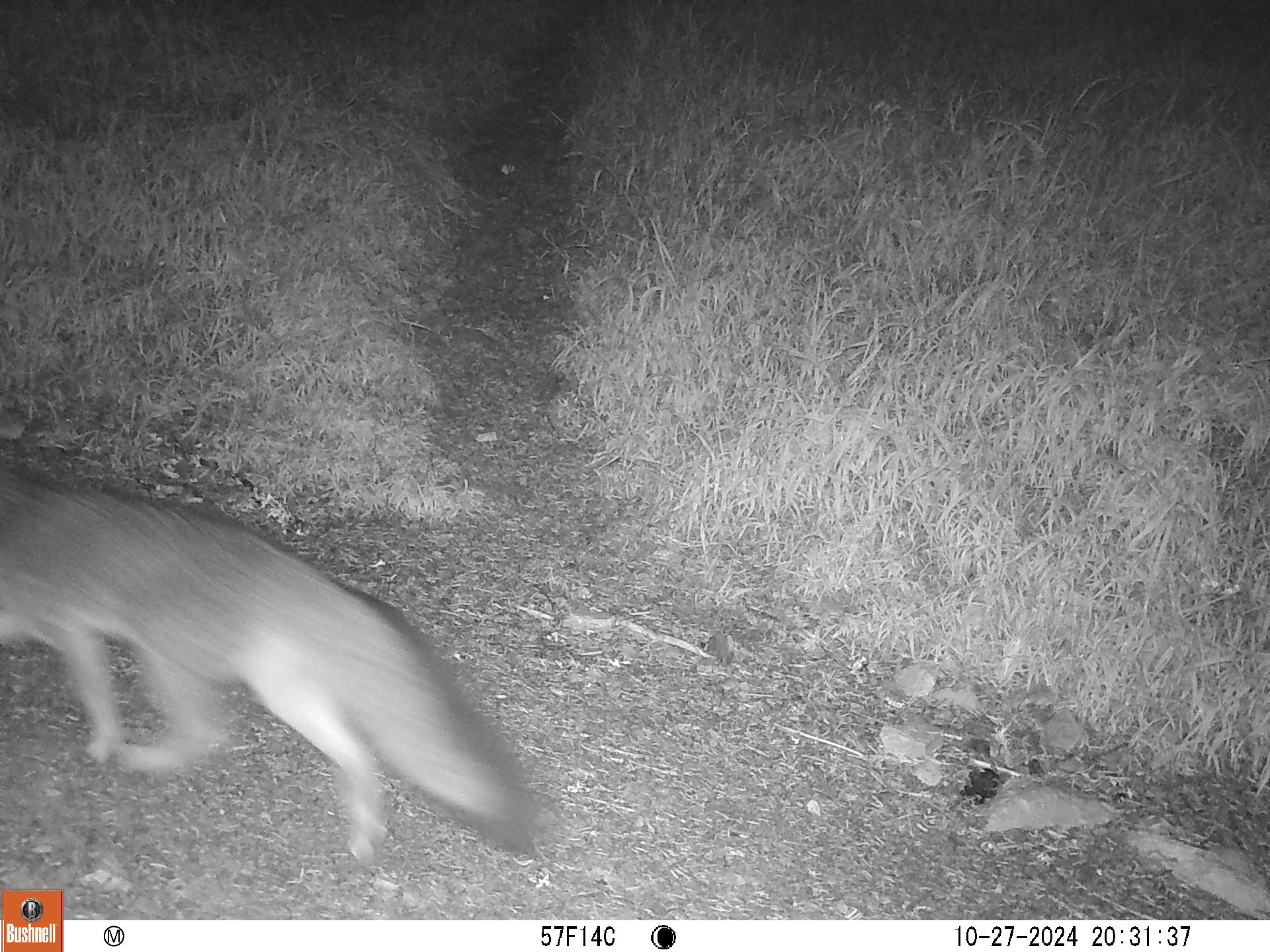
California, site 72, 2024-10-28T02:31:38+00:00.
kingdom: Animalia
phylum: Chordata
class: Mammalia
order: Carnivora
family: Canidae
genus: Urocyon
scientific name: Urocyon cinereoargenteus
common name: gray fox